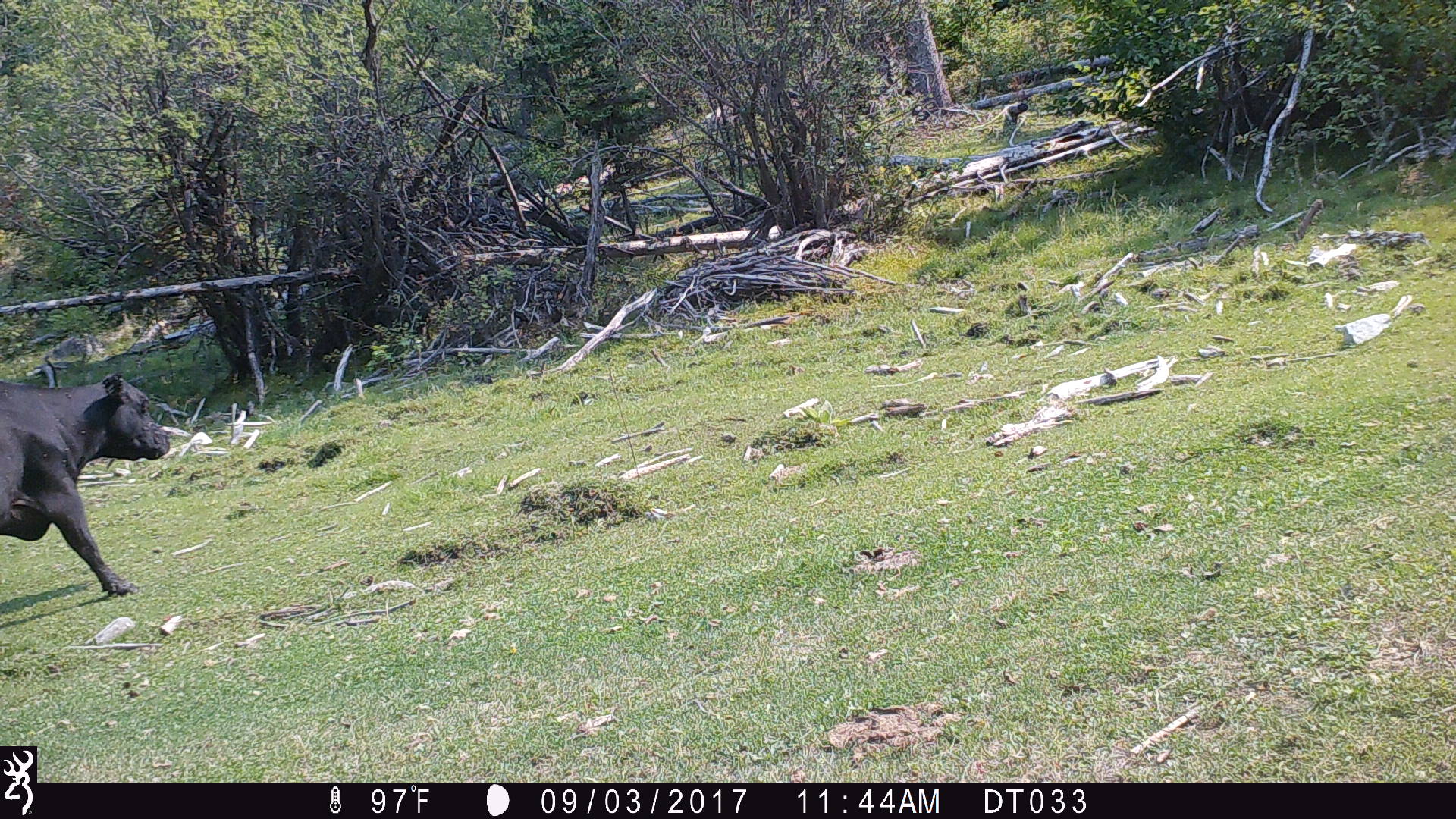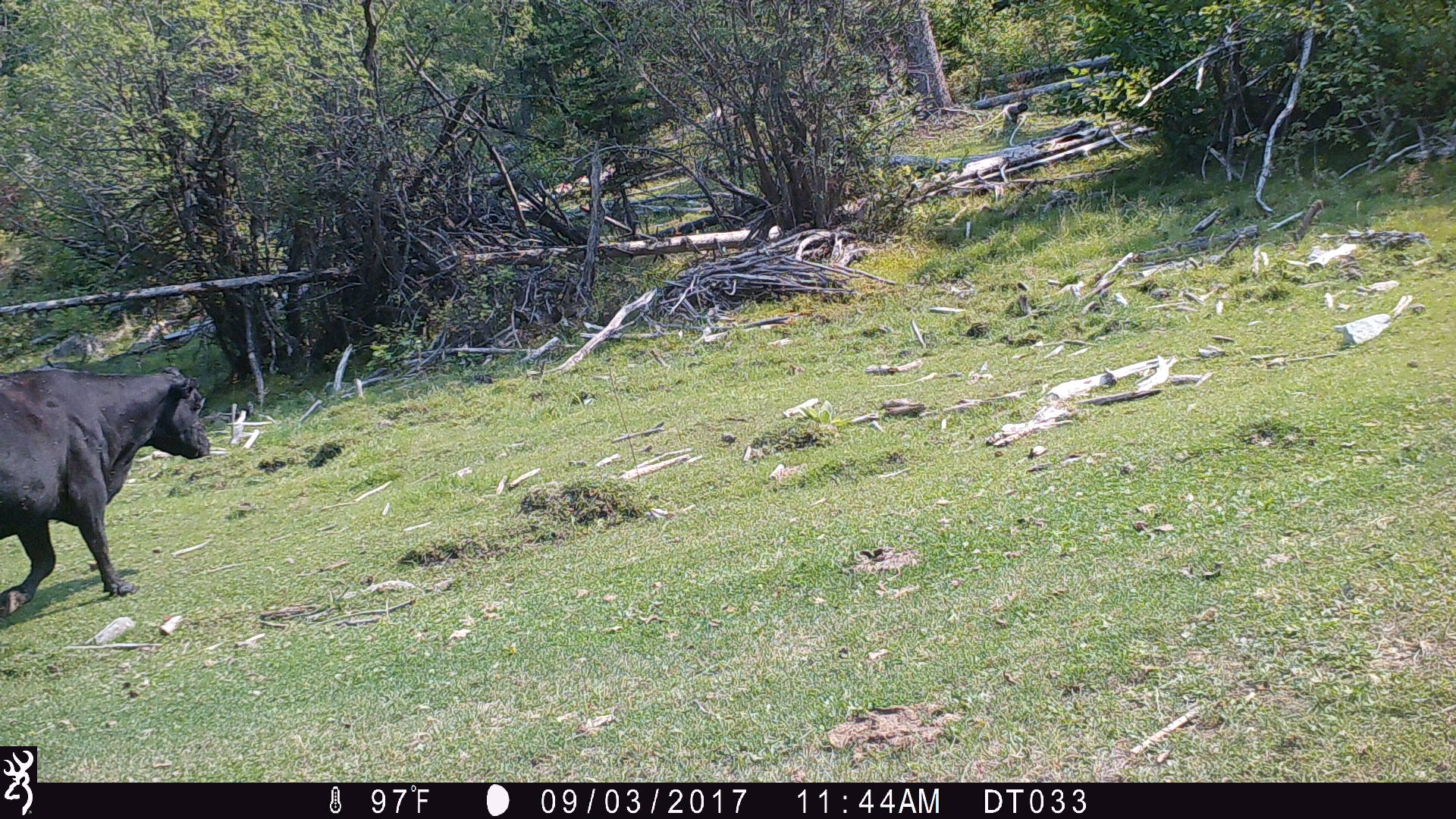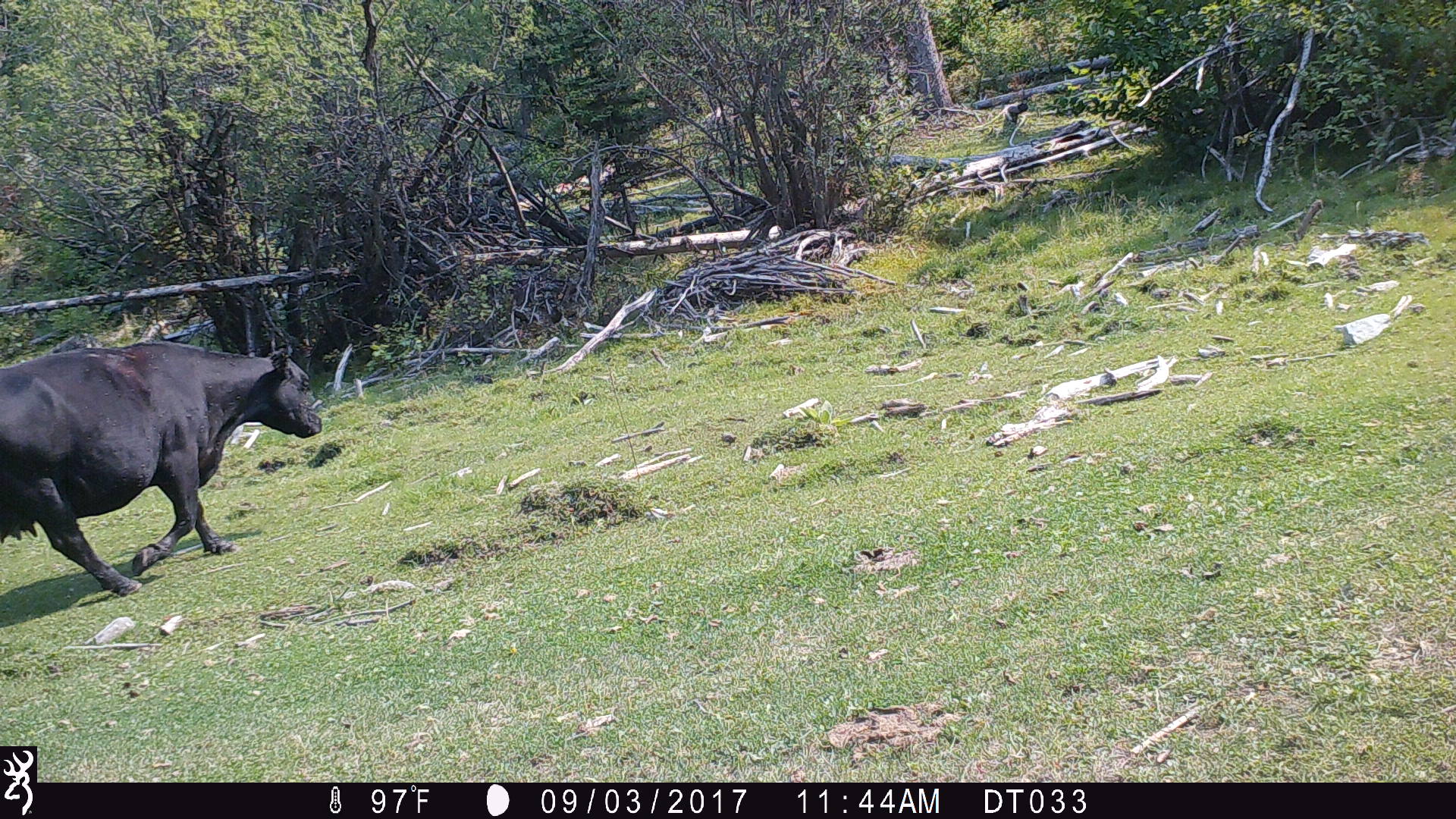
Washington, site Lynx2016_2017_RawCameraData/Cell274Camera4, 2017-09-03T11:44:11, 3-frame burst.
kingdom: Animalia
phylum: Chordata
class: Mammalia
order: Artiodactyla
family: Bovidae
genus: Bos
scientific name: Bos taurus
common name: domestic cattle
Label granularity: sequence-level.